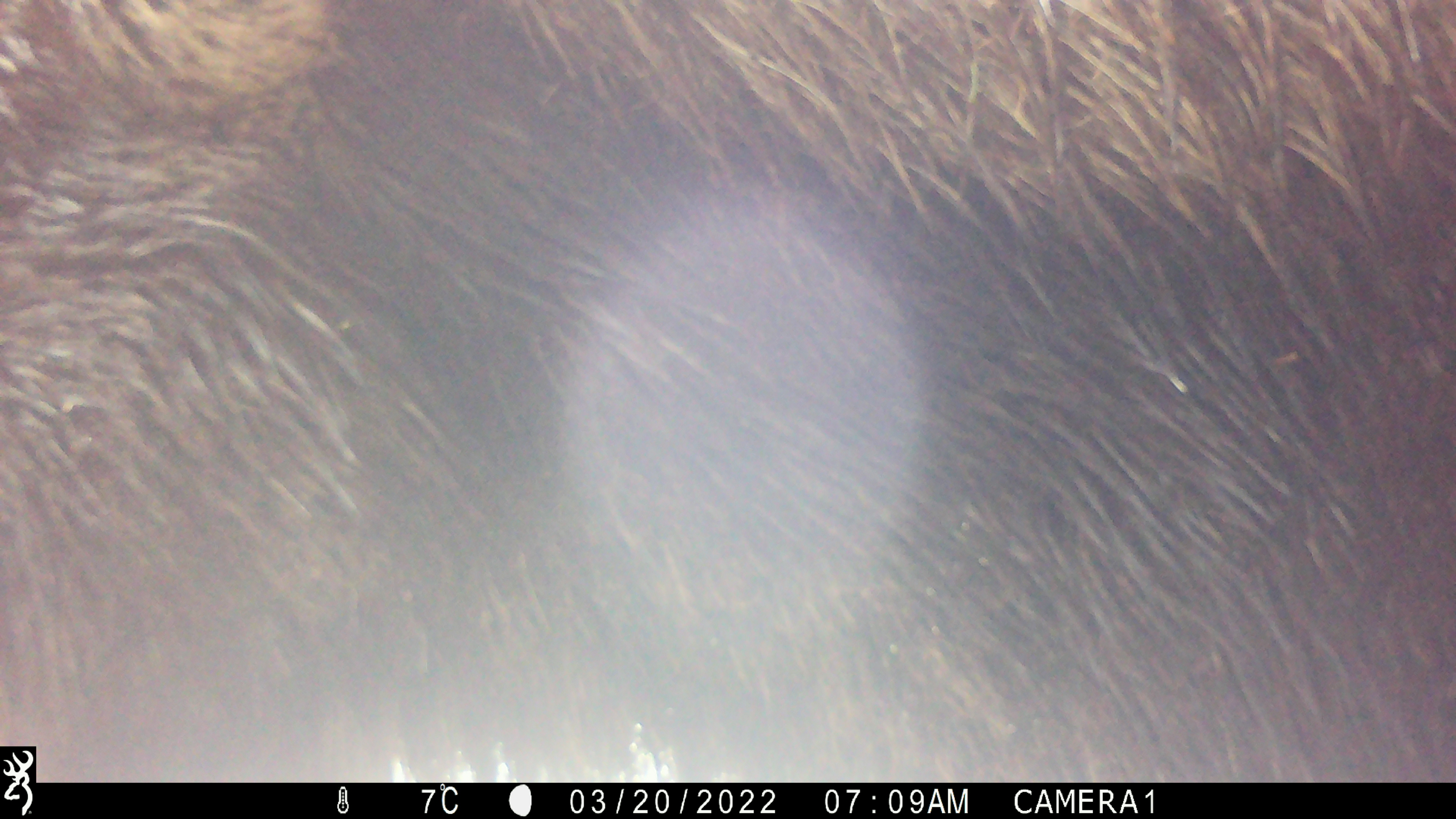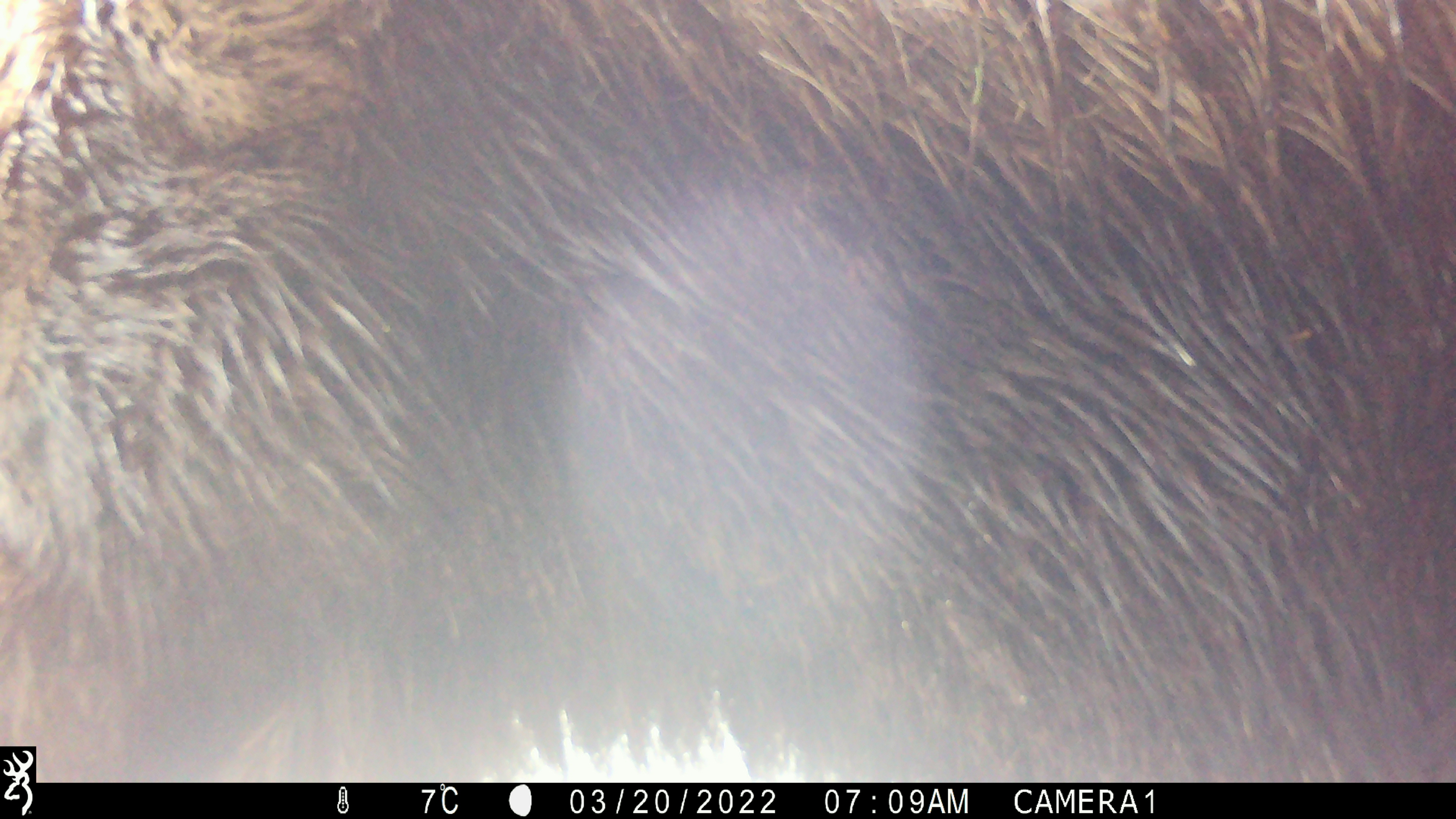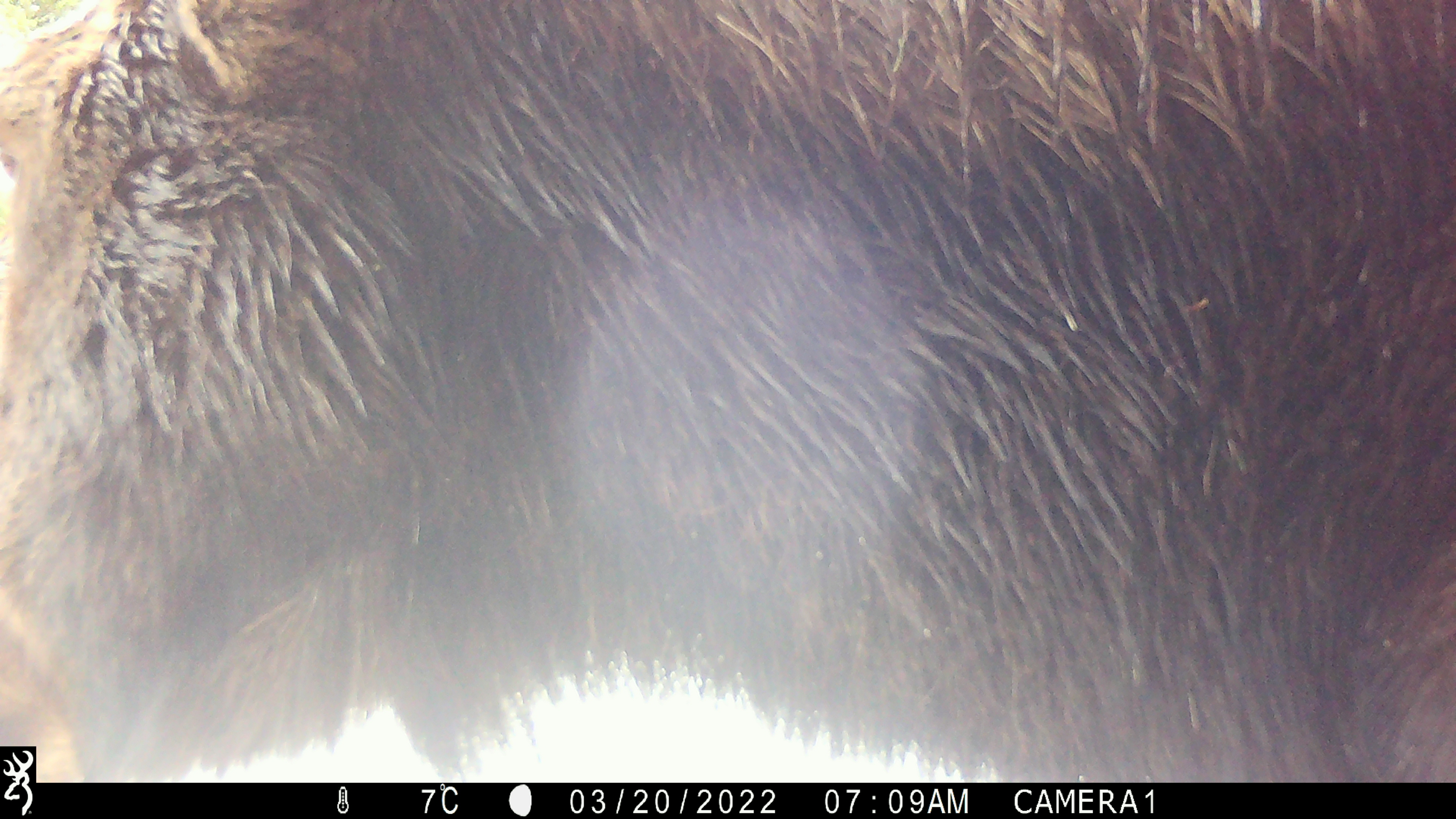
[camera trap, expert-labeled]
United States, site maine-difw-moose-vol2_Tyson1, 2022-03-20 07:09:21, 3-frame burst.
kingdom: Animalia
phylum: Chordata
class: Mammalia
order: Artiodactyla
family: Cervidae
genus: Alces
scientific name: Alces alces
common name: moose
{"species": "moose (Alces alces)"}